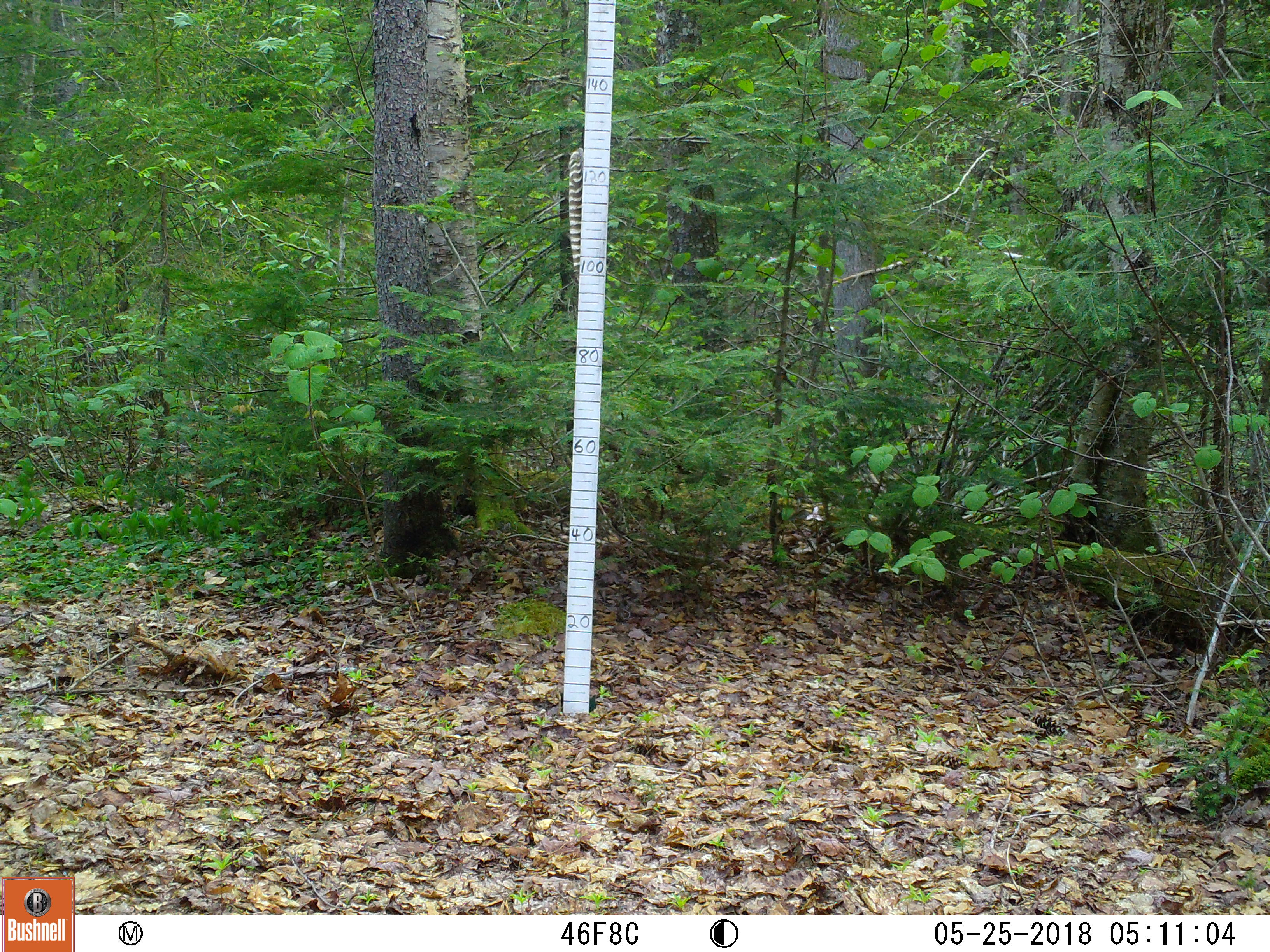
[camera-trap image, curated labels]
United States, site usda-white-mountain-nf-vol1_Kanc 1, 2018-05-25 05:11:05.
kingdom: Animalia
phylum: Chordata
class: Mammalia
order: Artiodactyla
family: Cervidae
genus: Alces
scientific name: Alces alces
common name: moose